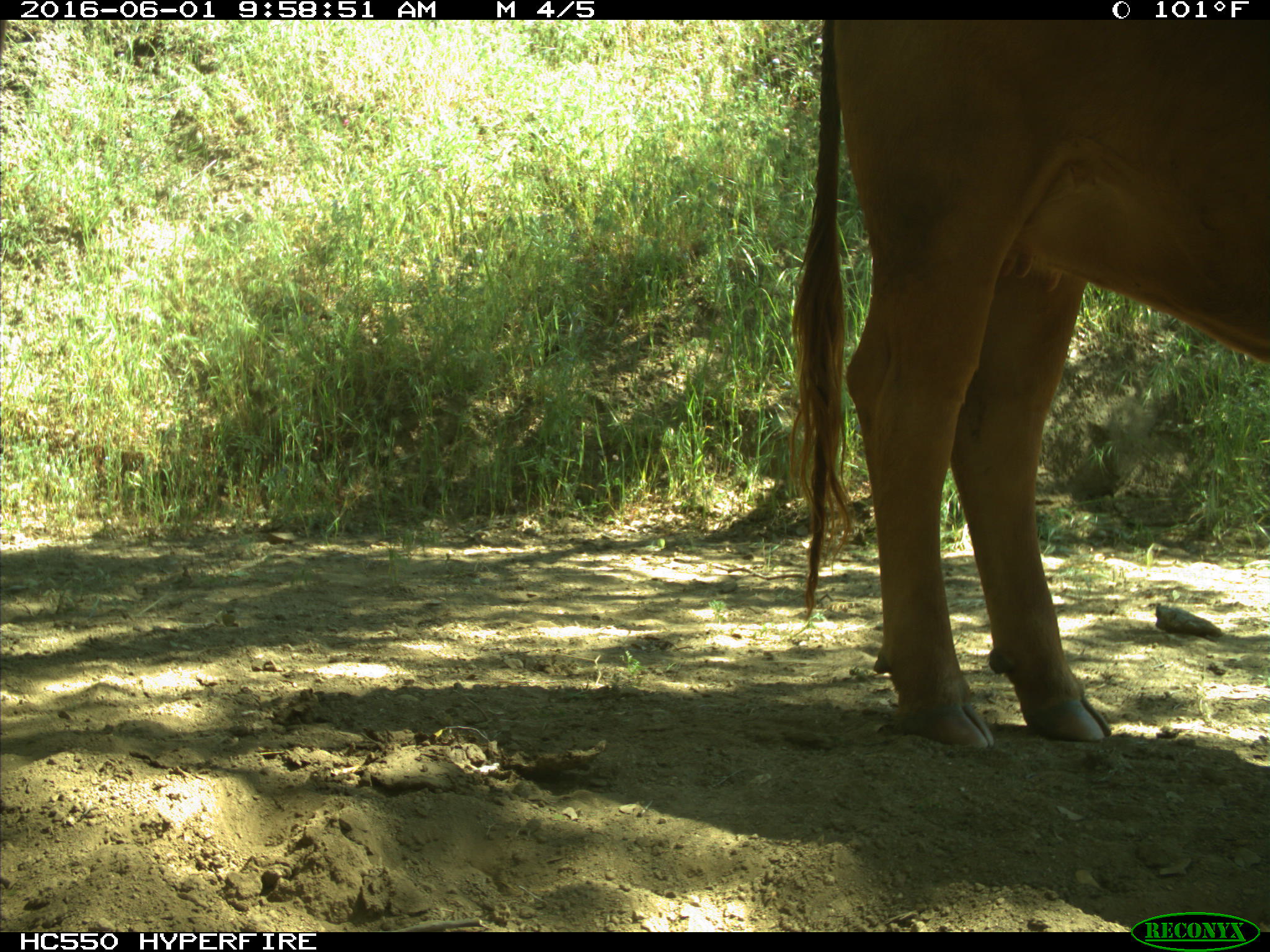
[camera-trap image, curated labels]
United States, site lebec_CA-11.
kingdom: Animalia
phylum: Chordata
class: Mammalia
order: Artiodactyla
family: Bovidae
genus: Bos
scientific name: Bos taurus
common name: domestic cow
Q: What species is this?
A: Bos taurus (domestic cow).